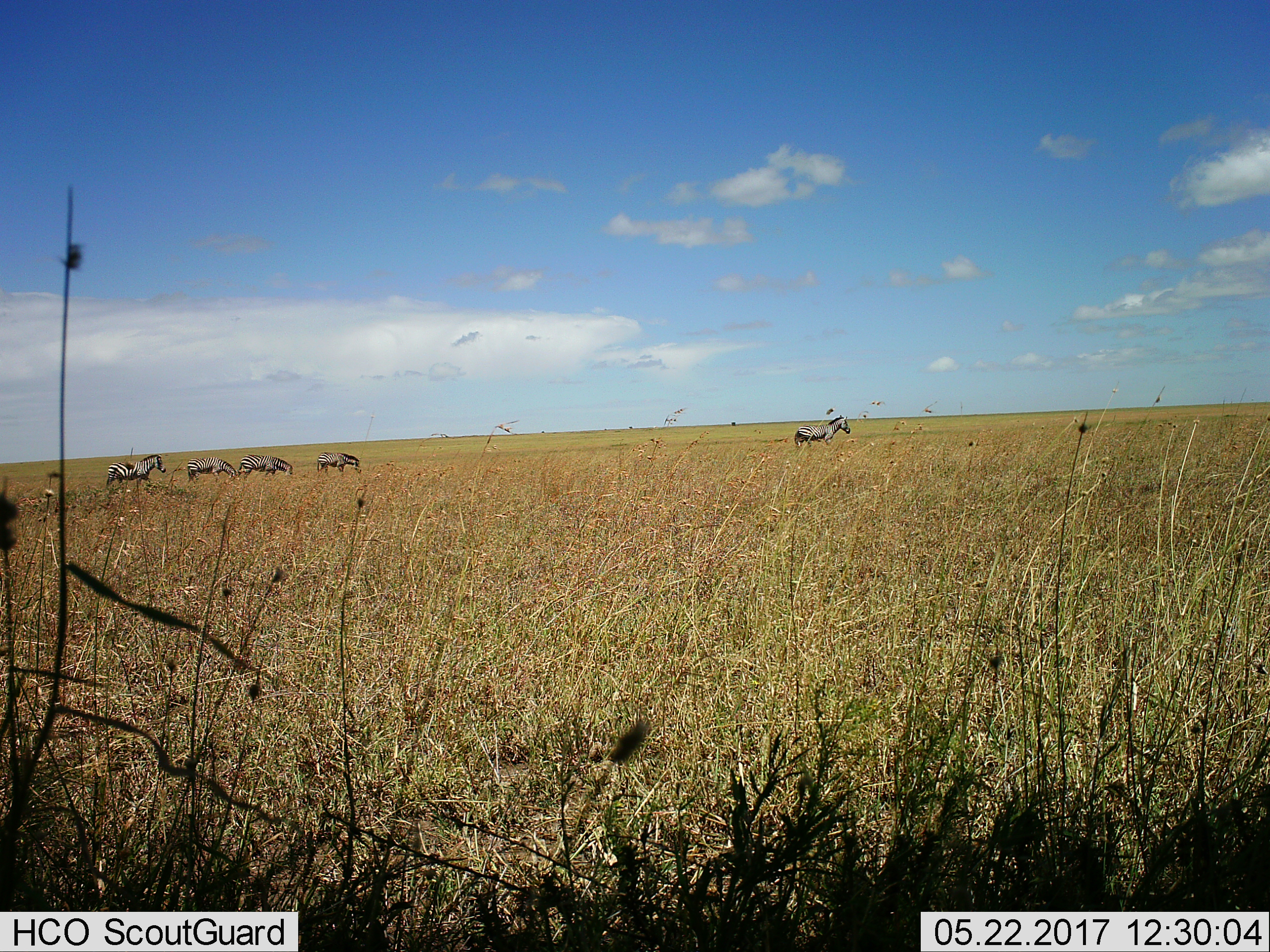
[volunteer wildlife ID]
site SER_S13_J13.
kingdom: Animalia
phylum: Chordata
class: Mammalia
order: Perissodactyla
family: Equidae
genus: Equus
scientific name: Equus quagga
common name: plains zebra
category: zebraplains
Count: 5.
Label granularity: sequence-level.